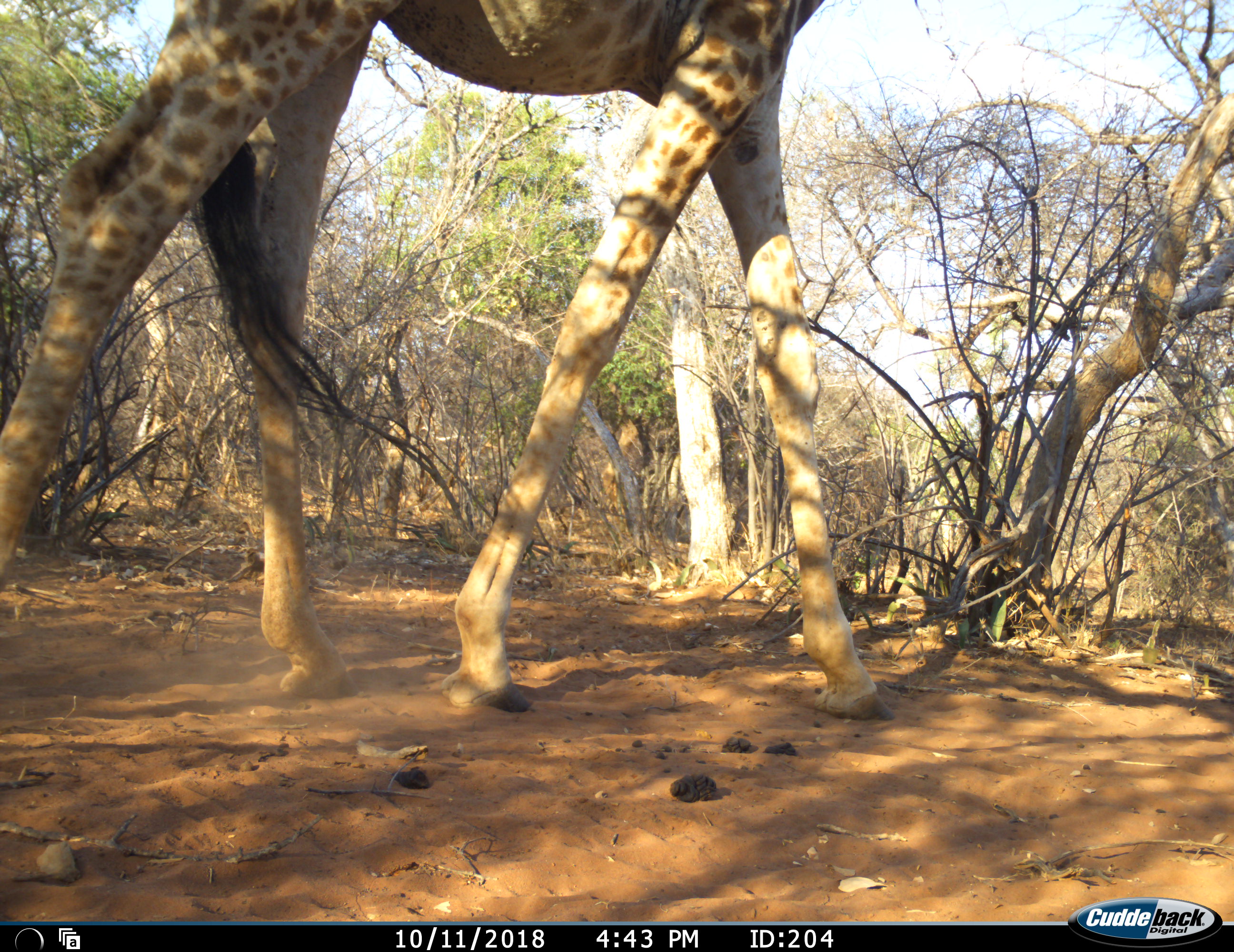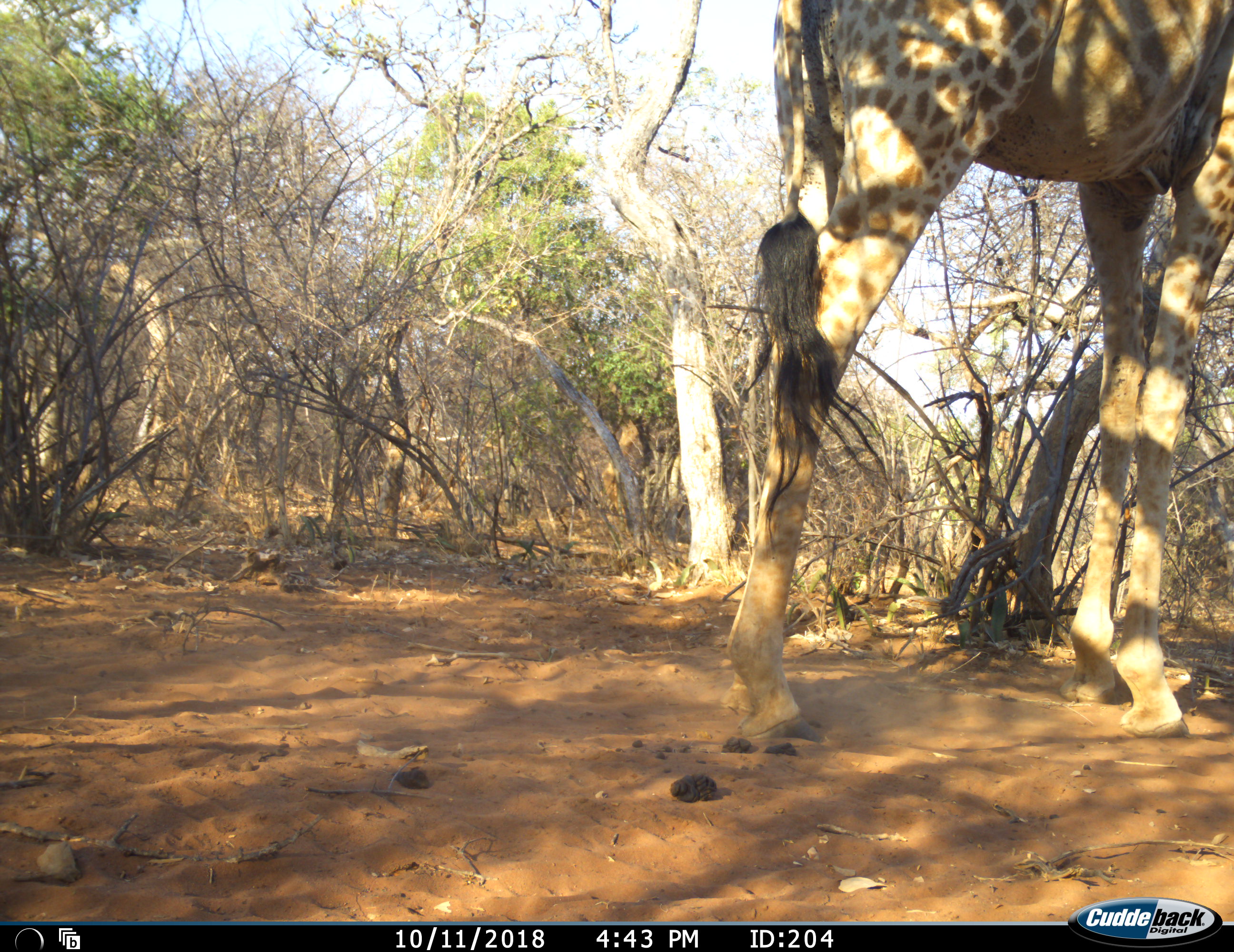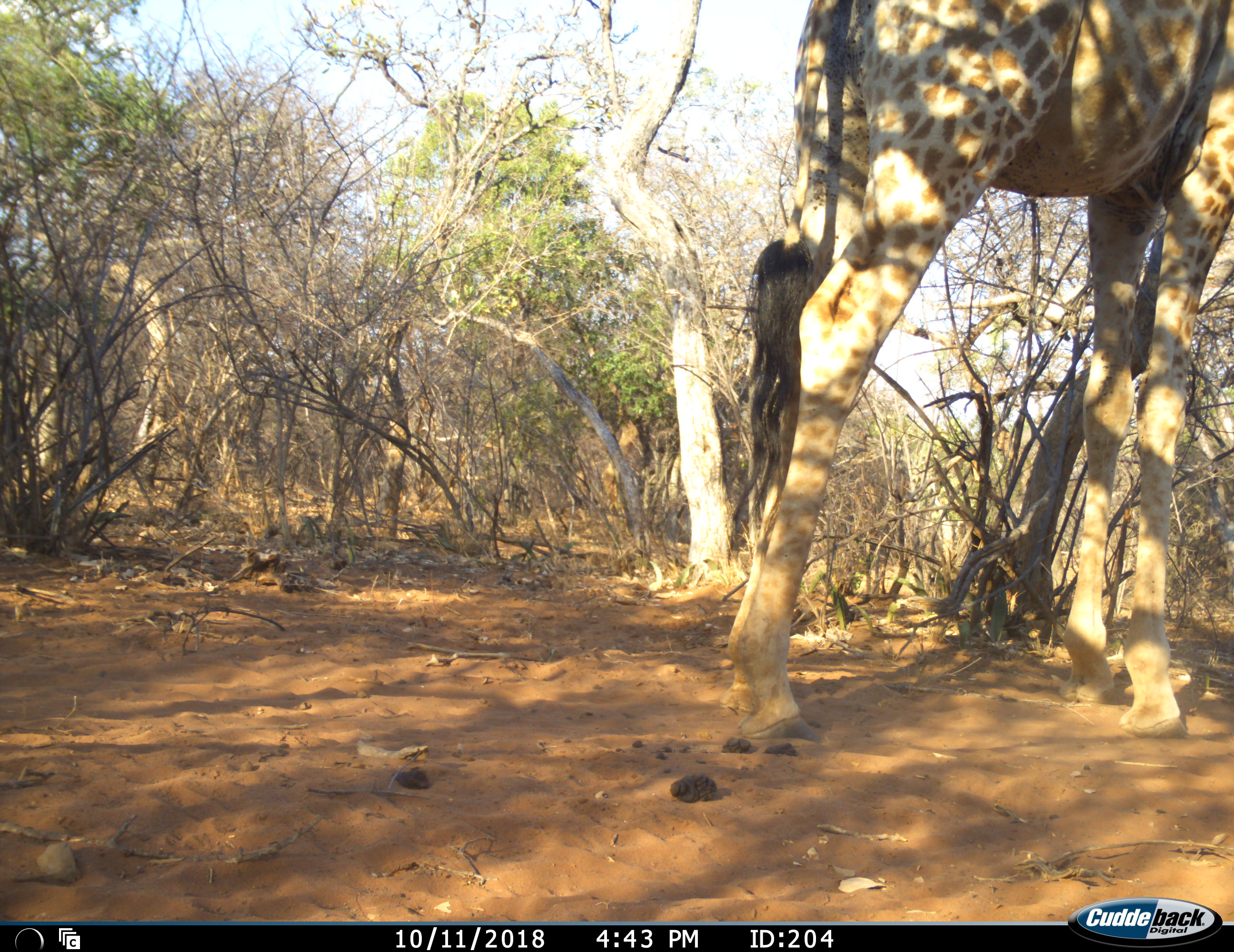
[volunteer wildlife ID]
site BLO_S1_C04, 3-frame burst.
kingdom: Animalia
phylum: Chordata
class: Mammalia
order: Artiodactyla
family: Giraffidae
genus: Giraffa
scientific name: Giraffa camelopardalis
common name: giraffe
Giraffe (Giraffa camelopardalis), count 1. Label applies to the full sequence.